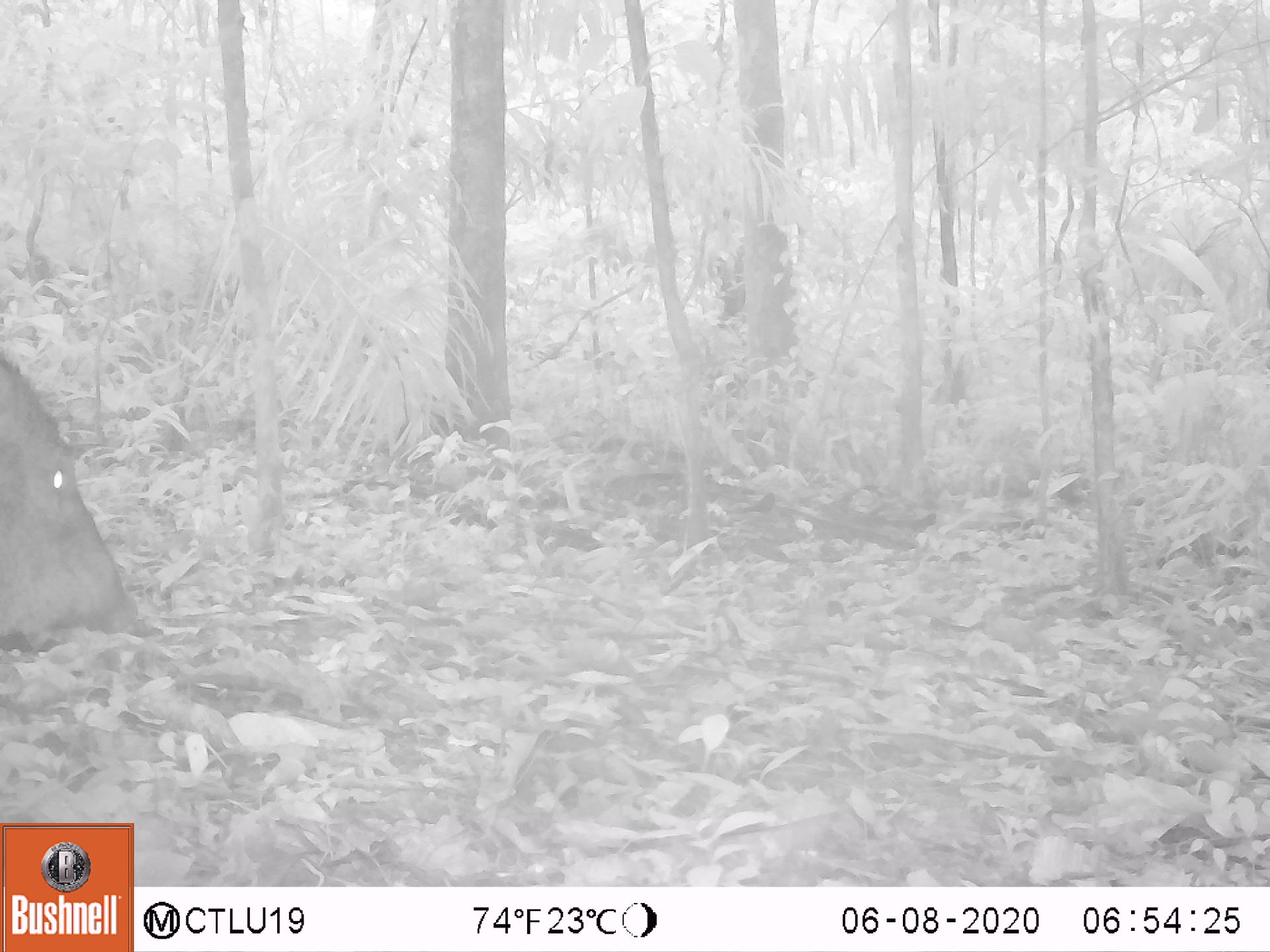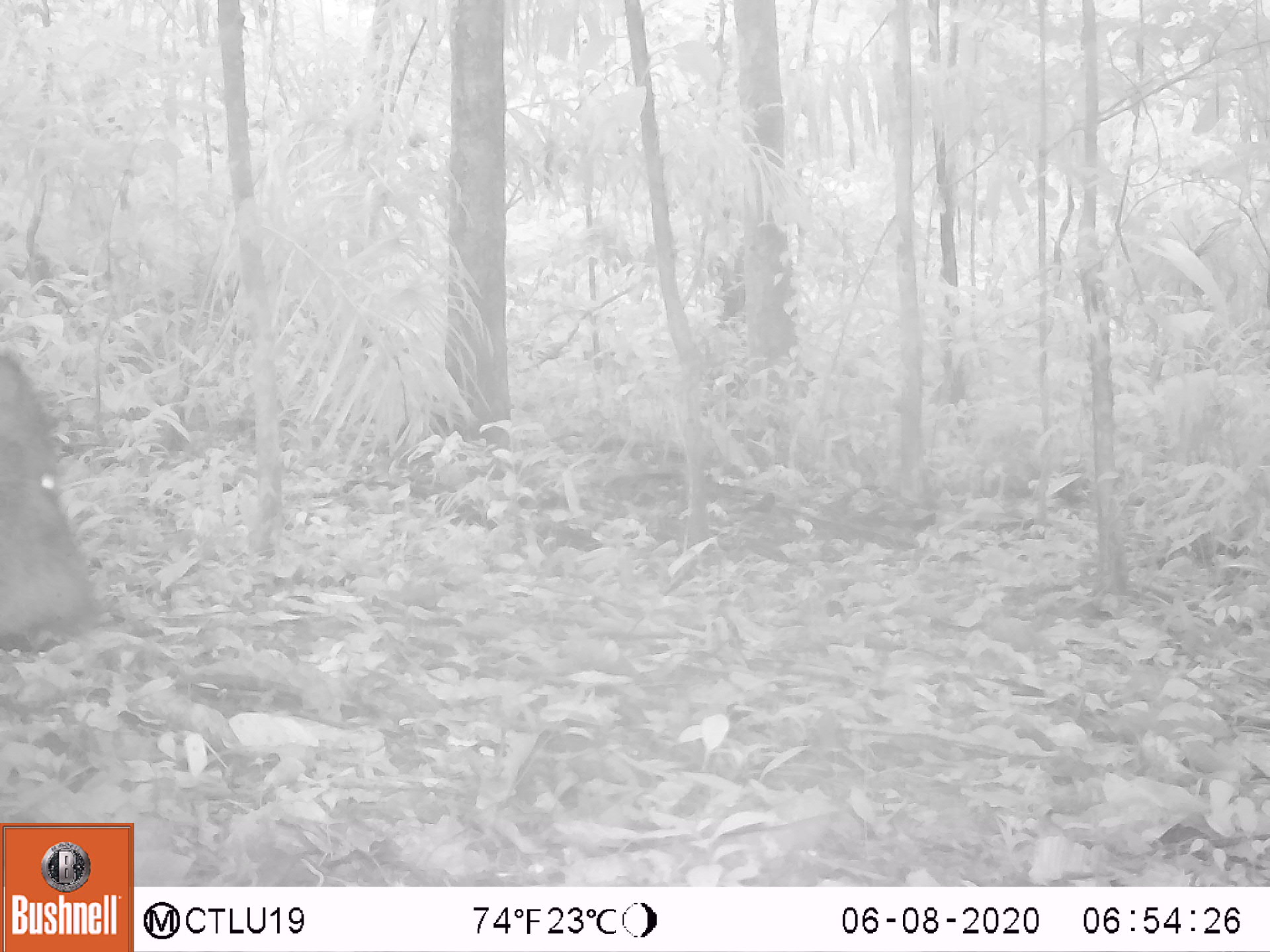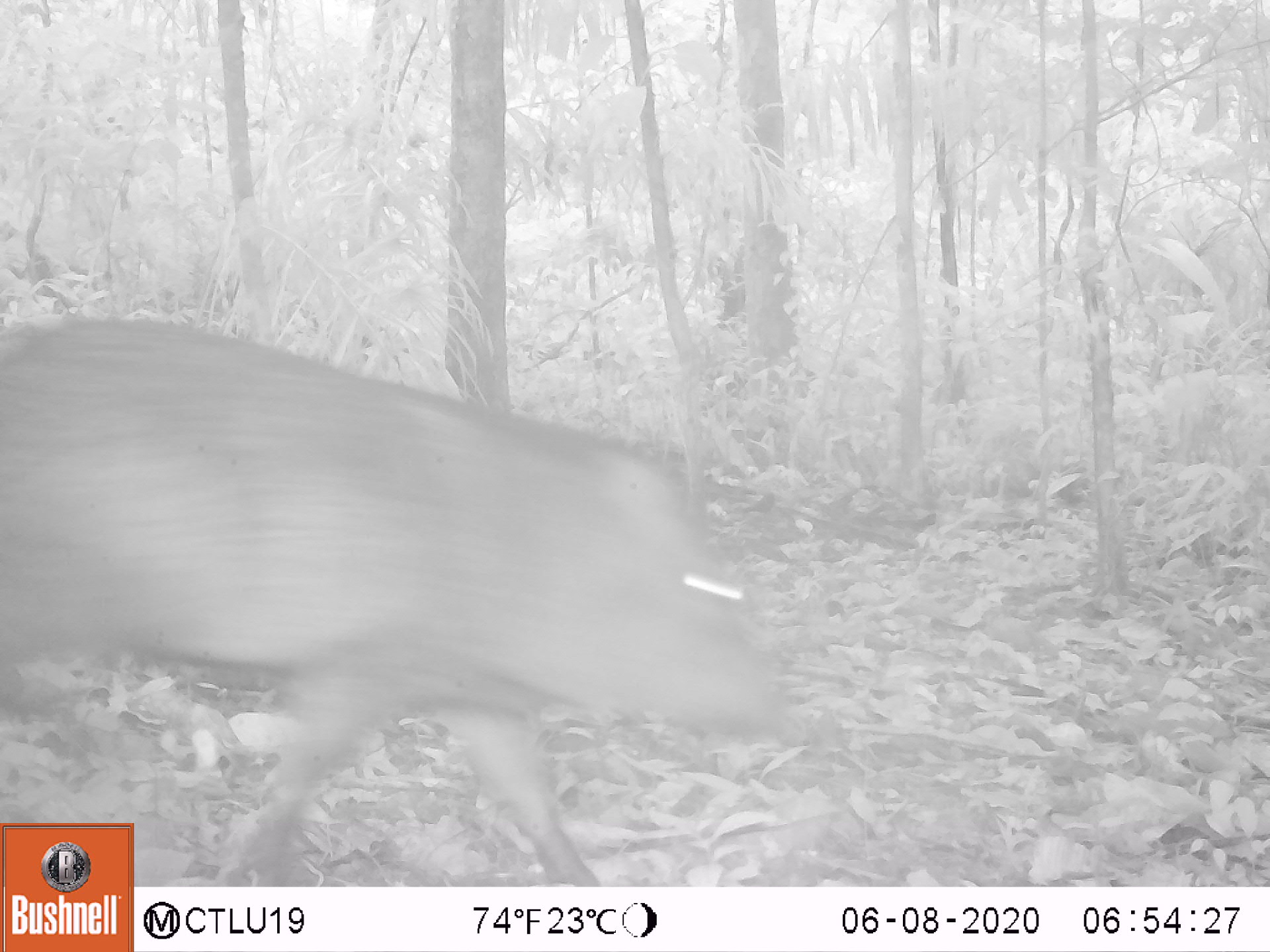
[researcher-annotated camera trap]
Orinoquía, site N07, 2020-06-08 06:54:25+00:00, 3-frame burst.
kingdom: Animalia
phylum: Chordata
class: Mammalia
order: Artiodactyla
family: Tayassuidae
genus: Pecari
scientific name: Pecari tajacu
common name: collared peccary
Collared peccary (Pecari tajacu).